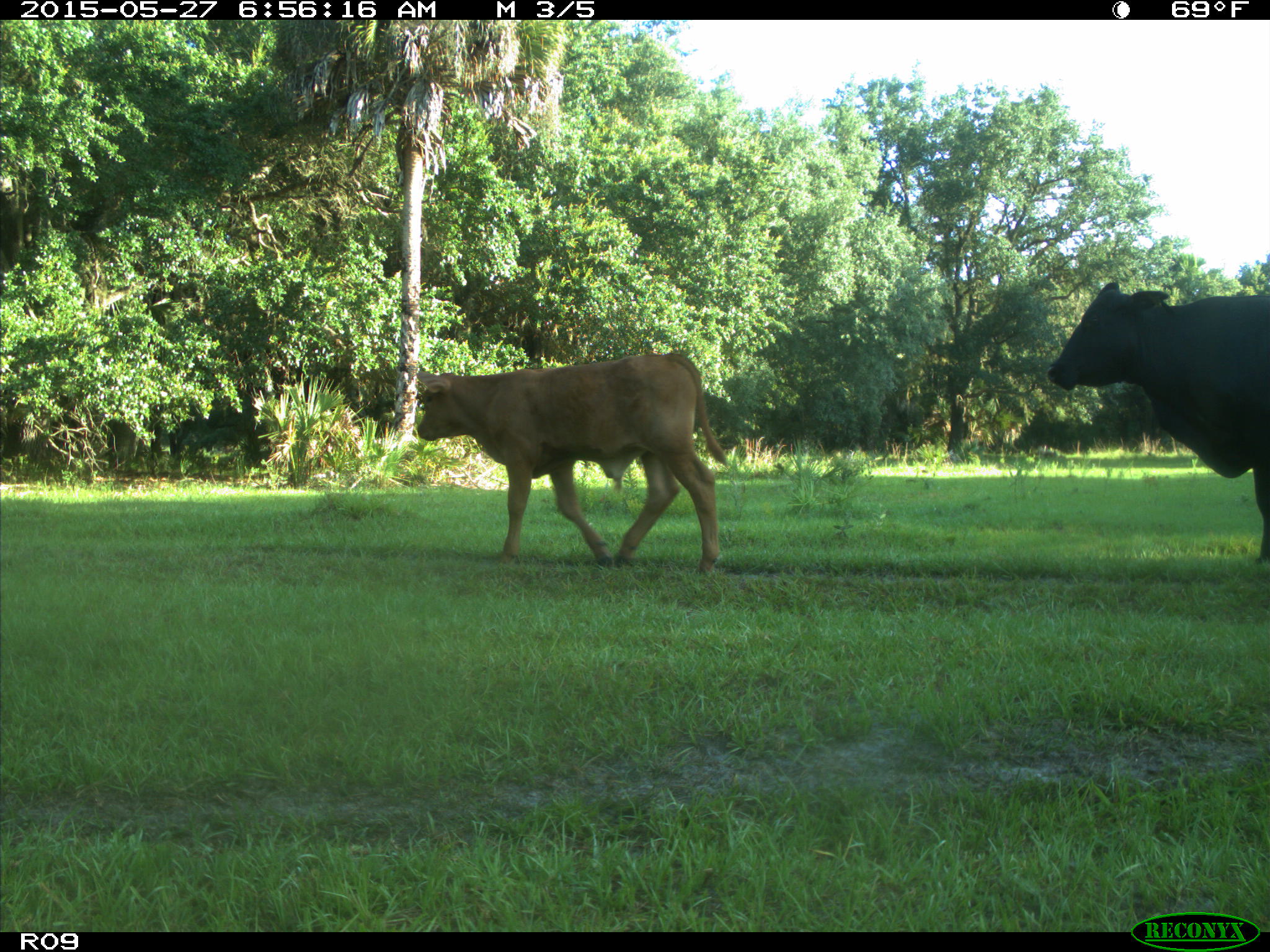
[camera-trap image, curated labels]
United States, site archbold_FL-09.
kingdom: Animalia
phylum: Chordata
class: Mammalia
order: Artiodactyla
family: Bovidae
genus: Bos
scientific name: Bos taurus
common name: domestic cow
Bos taurus (domestic cow).